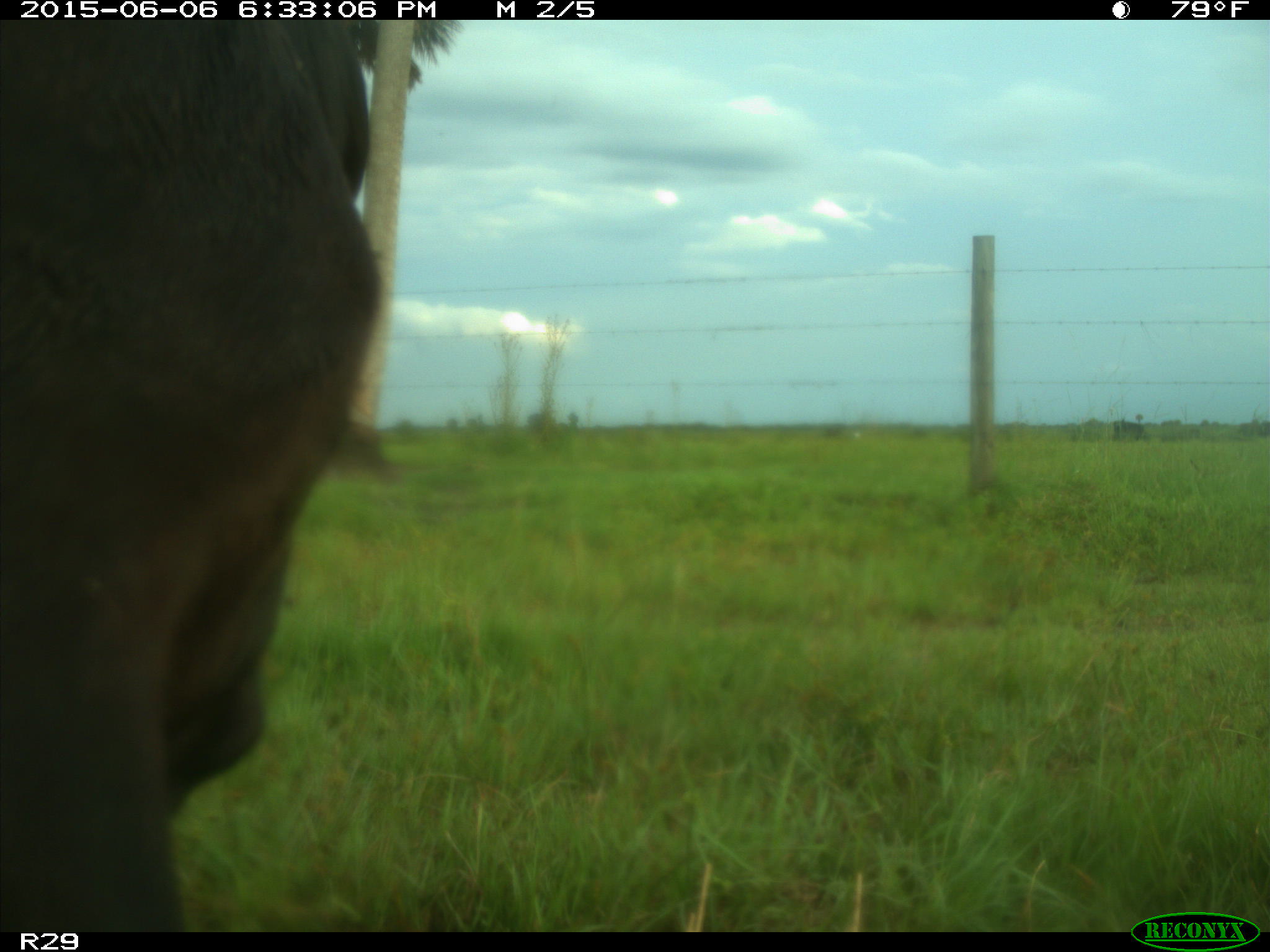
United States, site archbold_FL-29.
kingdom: Animalia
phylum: Chordata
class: Mammalia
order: Artiodactyla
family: Bovidae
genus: Bos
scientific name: Bos taurus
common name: domestic cow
Bos taurus (domestic cow).